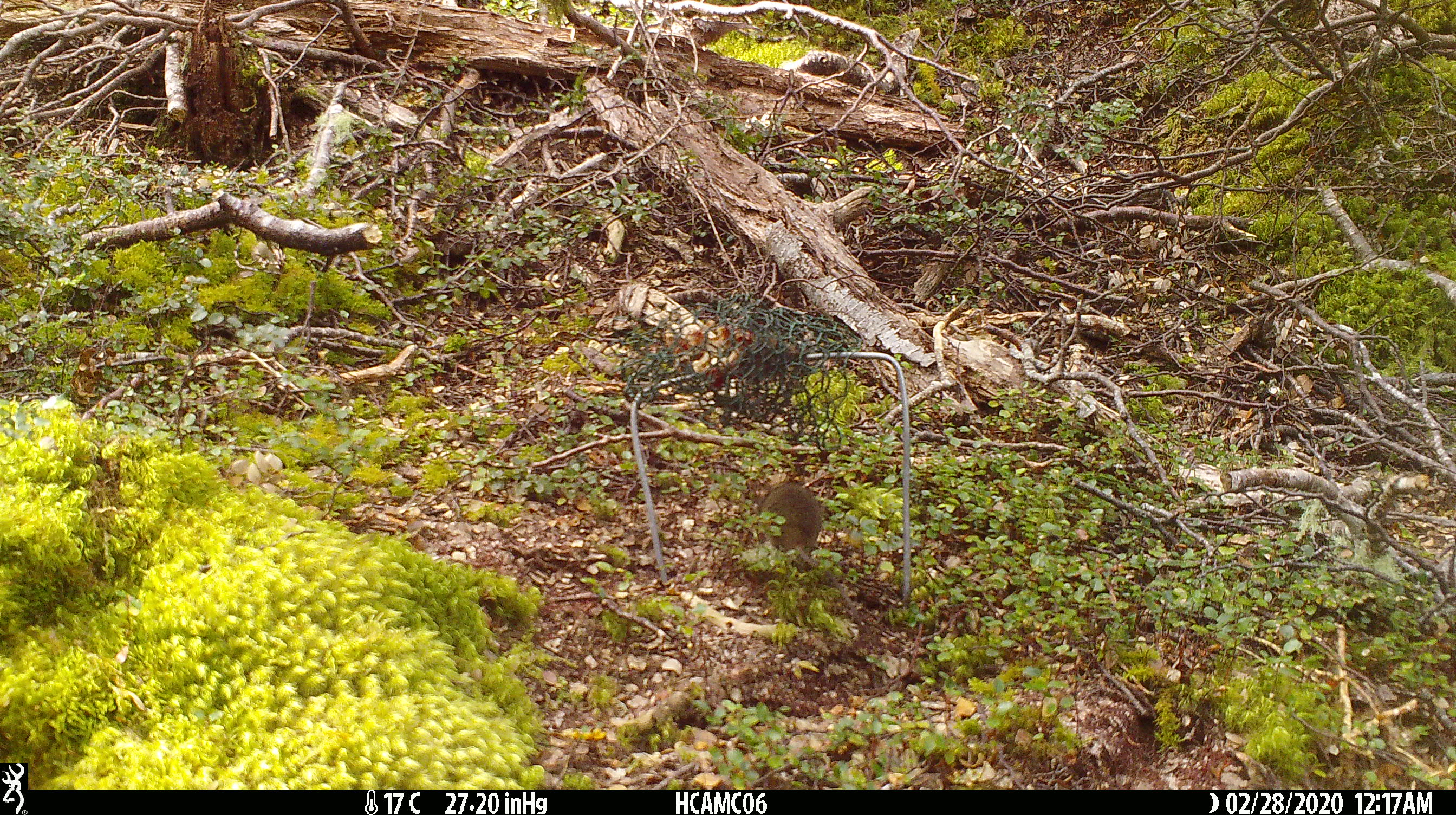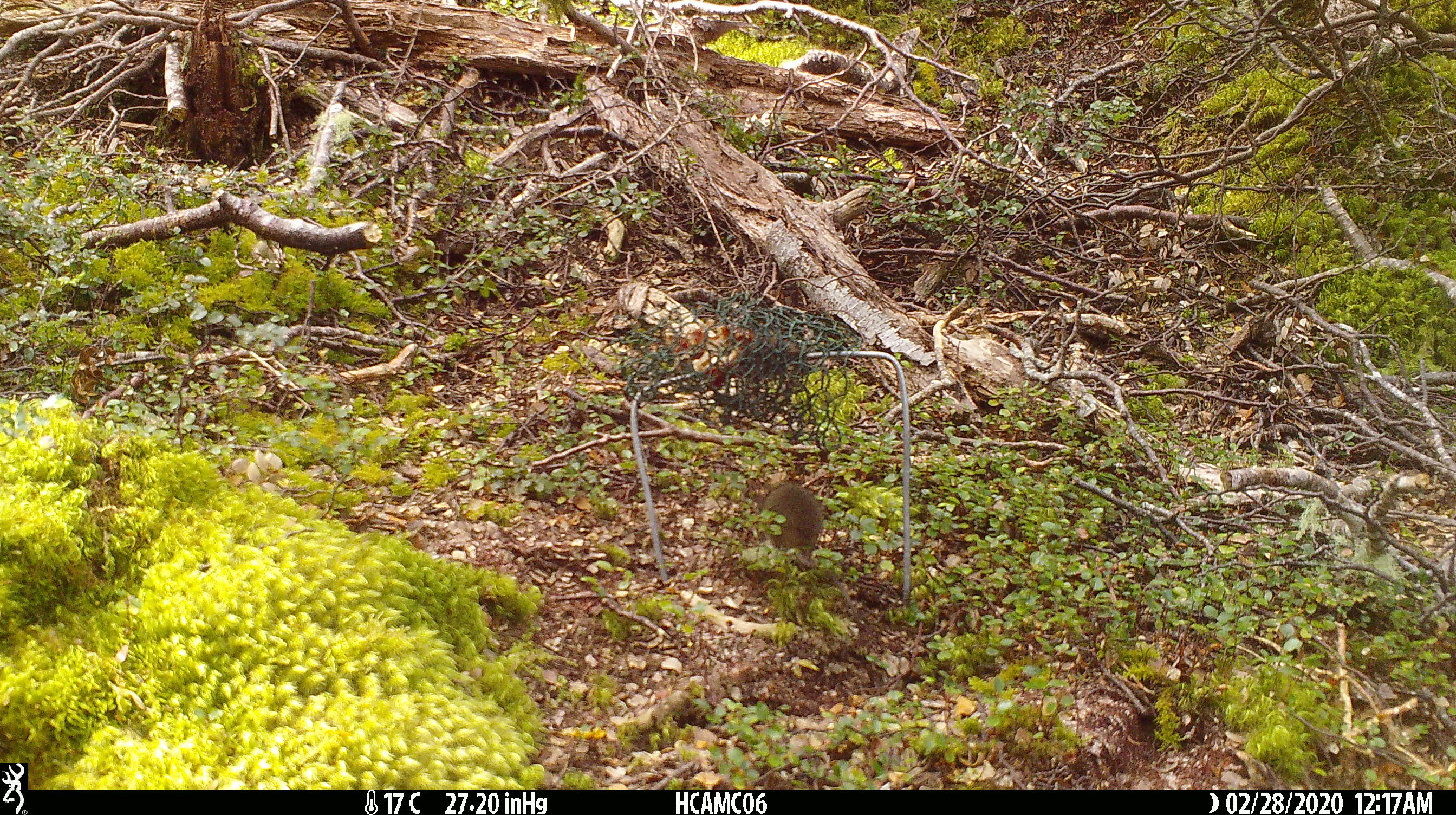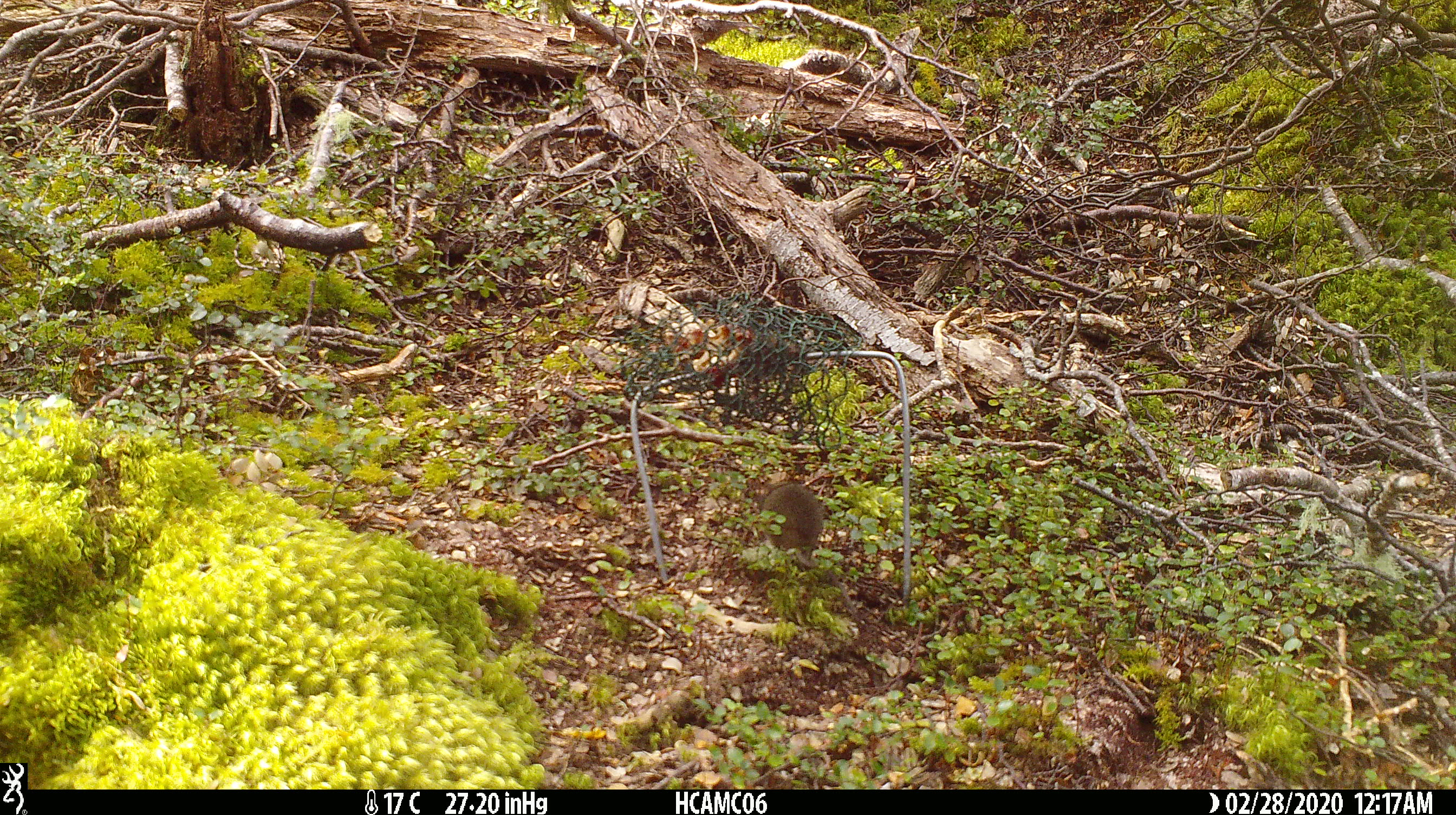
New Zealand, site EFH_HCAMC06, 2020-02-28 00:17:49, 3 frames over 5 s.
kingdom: Animalia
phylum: Chordata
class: Mammalia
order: Rodentia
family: Muridae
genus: Mus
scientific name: Mus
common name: mouse